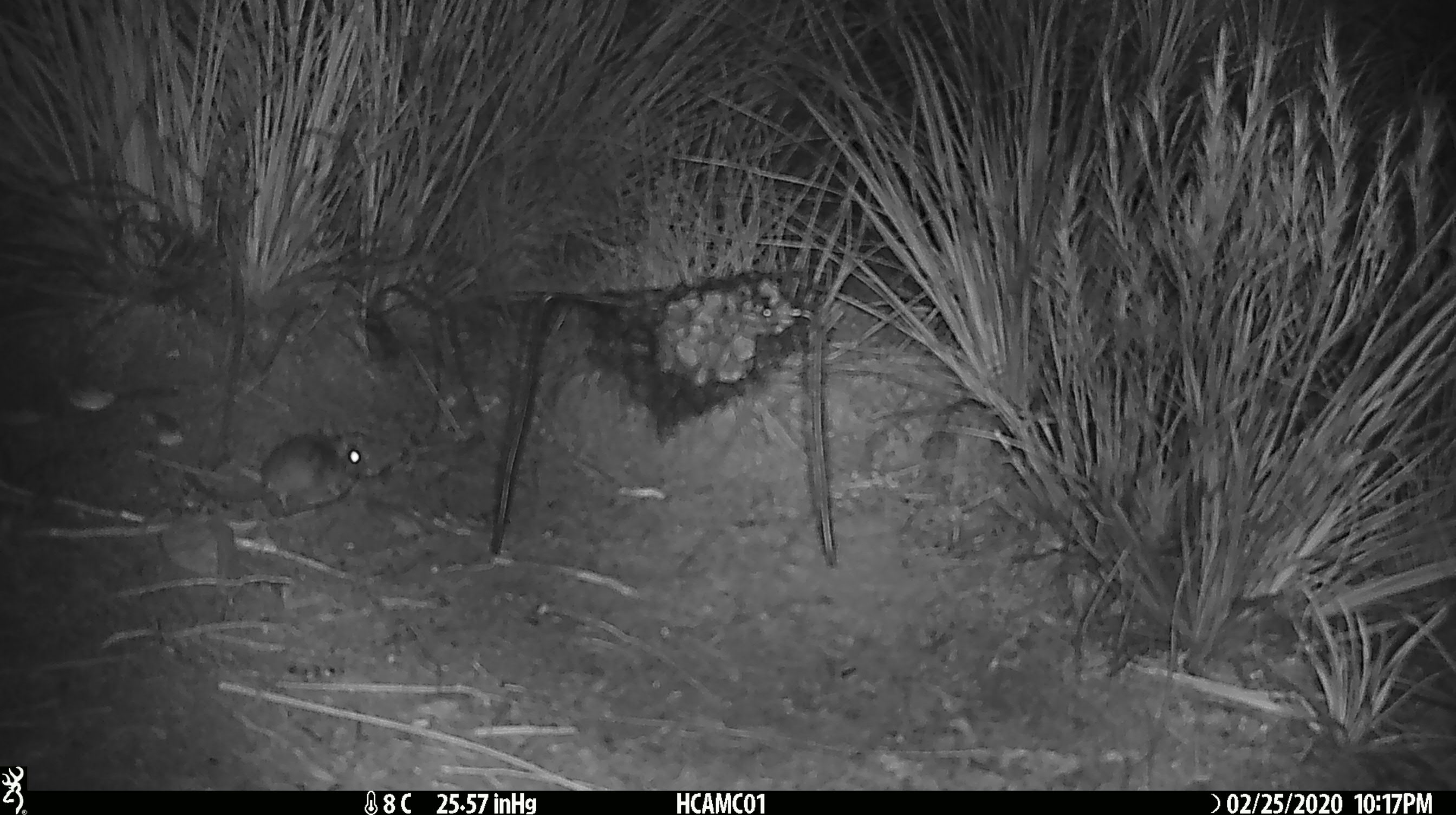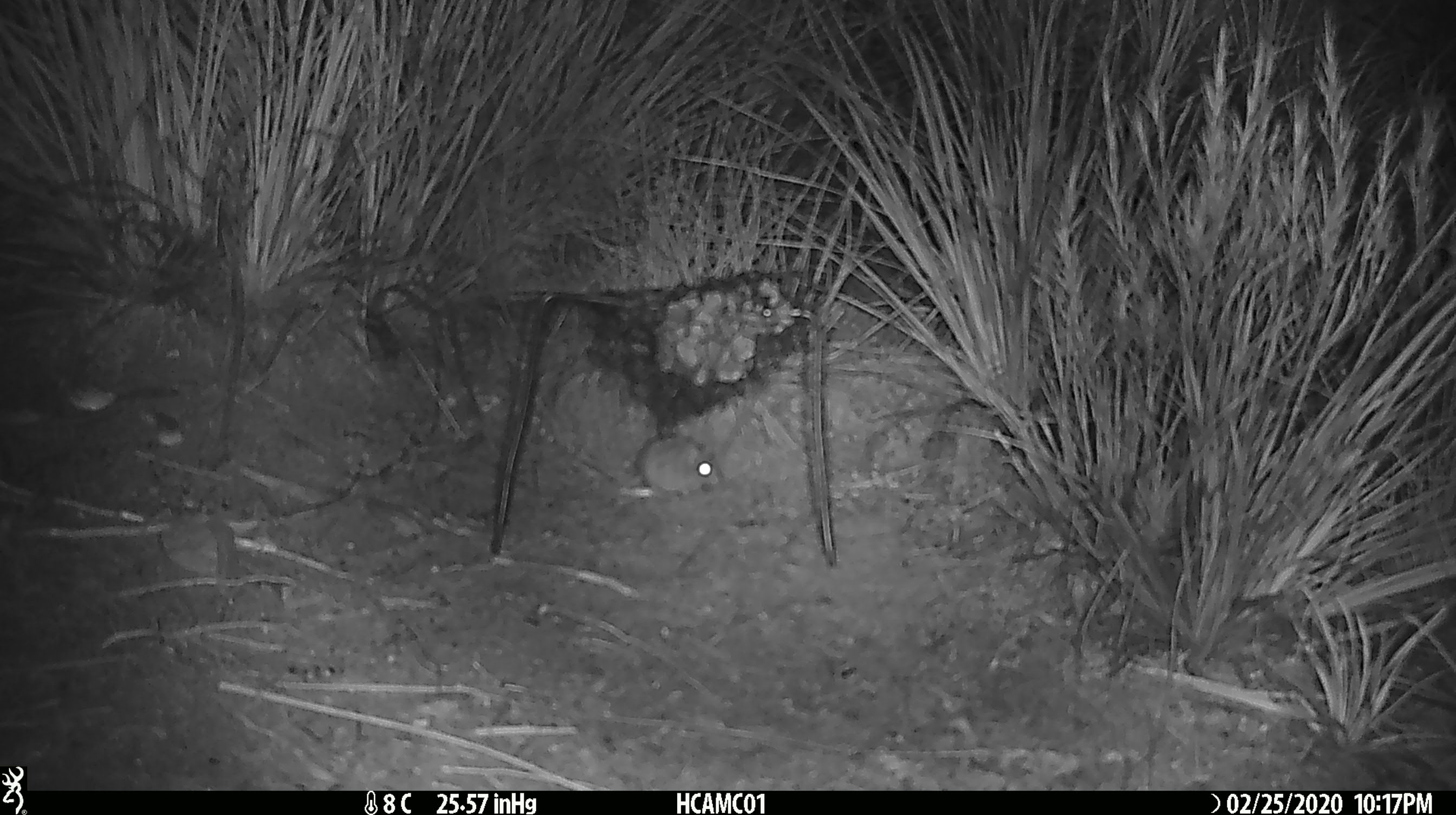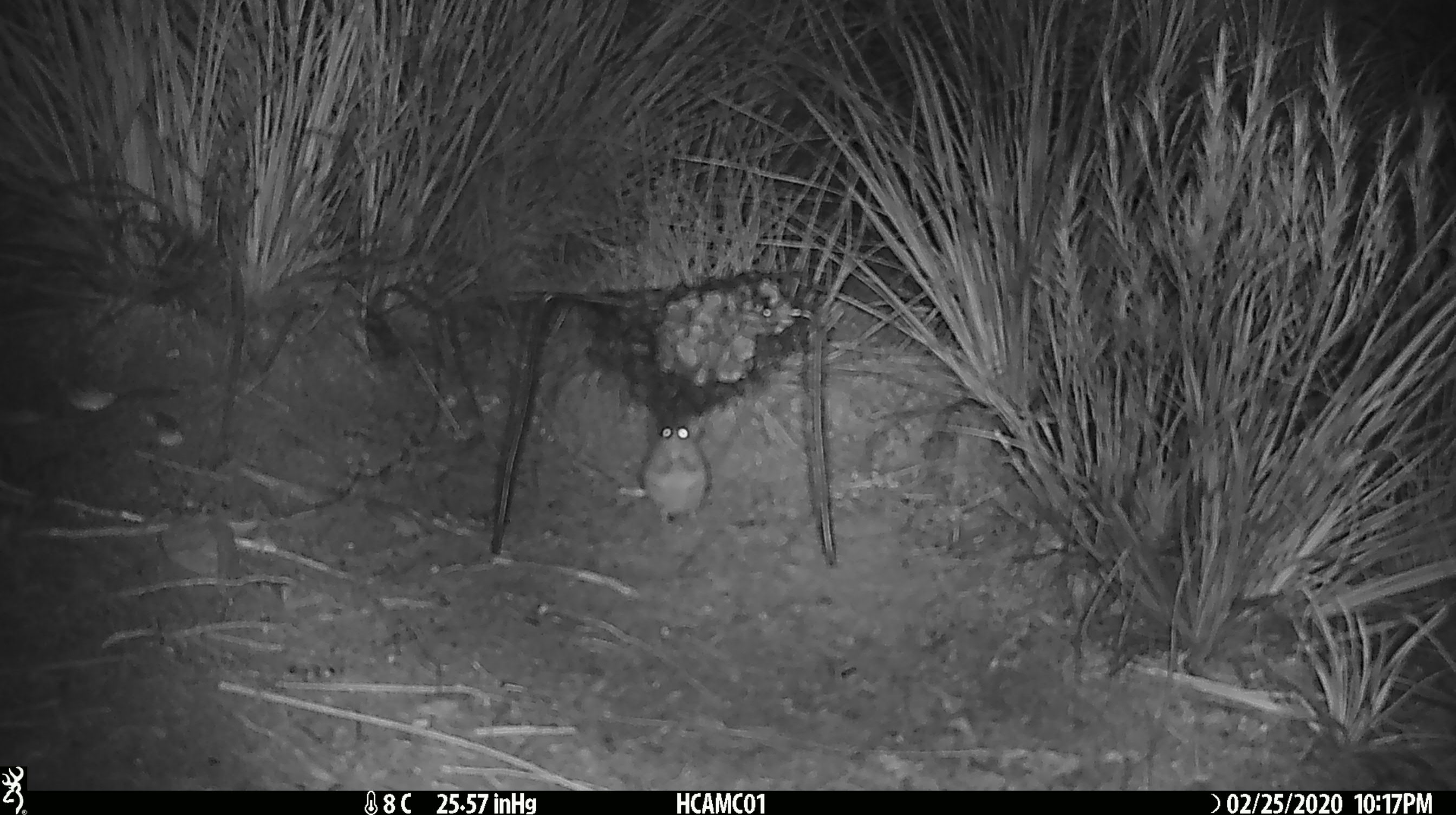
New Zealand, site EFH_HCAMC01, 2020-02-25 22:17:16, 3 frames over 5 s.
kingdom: Animalia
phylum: Chordata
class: Mammalia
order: Rodentia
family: Muridae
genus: Mus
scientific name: Mus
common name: mouse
Mouse (Mus).